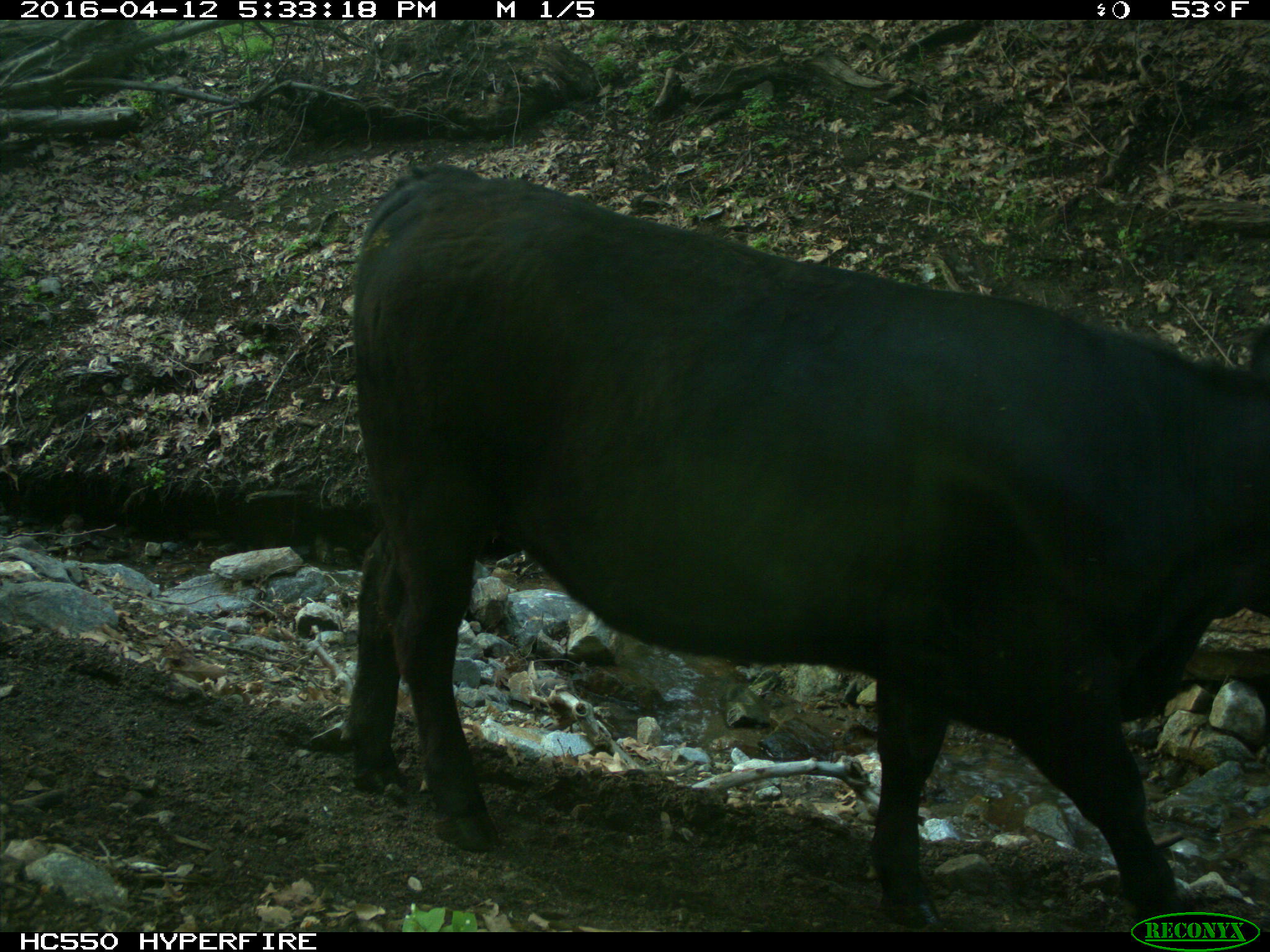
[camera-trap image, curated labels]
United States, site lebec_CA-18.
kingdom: Animalia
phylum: Chordata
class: Mammalia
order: Artiodactyla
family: Bovidae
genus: Bos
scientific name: Bos taurus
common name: domestic cow